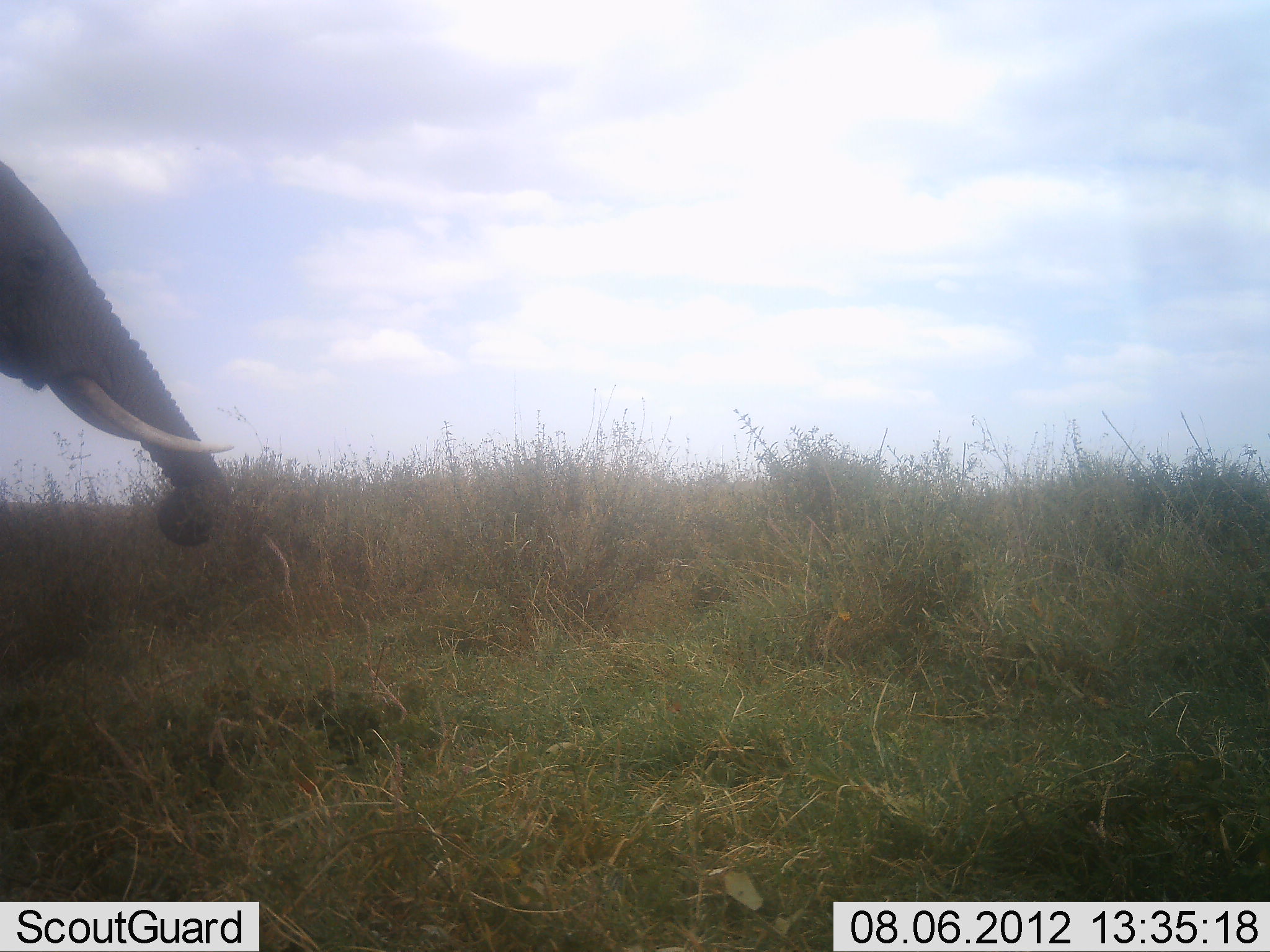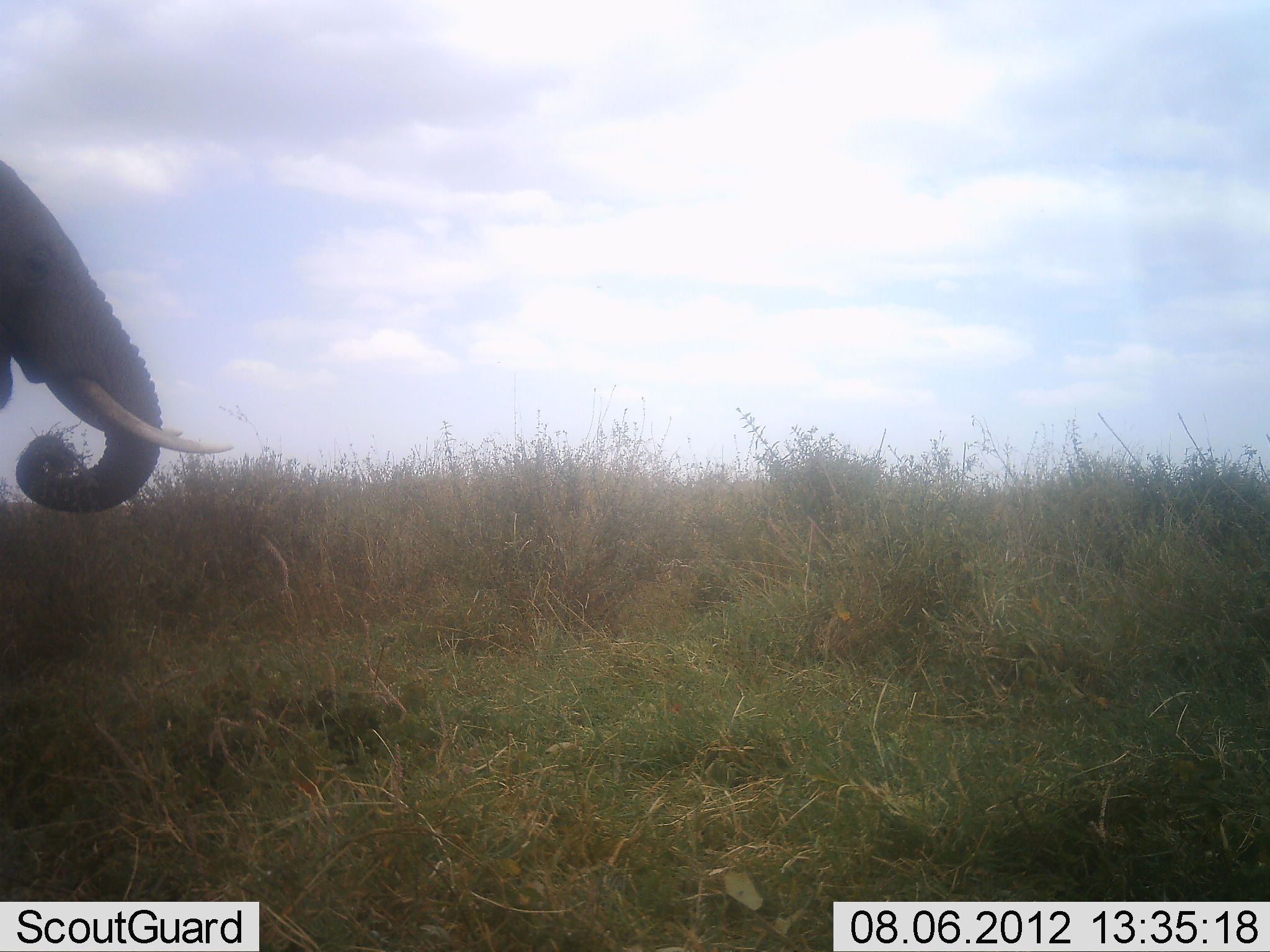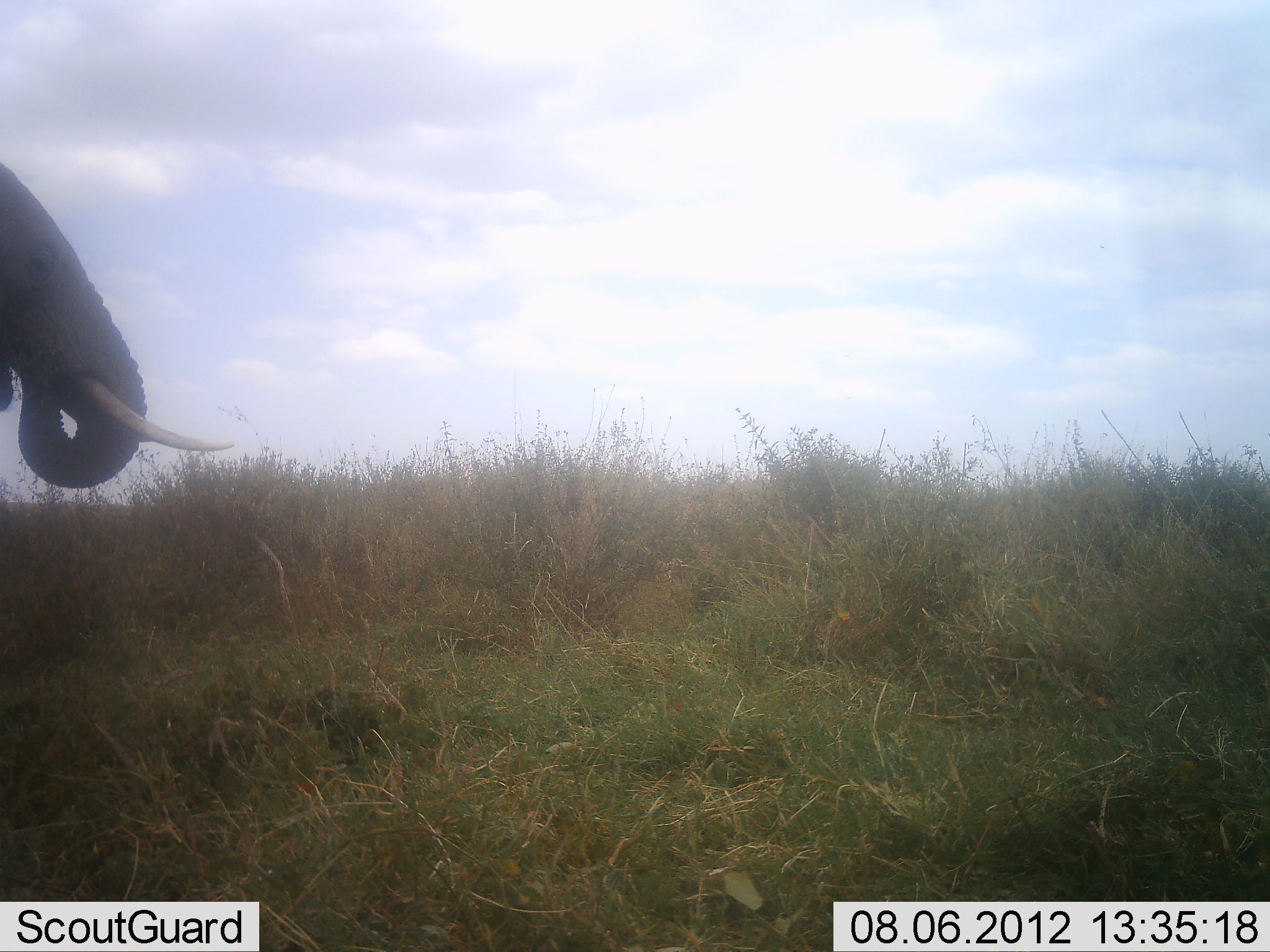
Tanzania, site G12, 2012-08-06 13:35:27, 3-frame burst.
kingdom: Animalia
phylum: Chordata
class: Mammalia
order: Proboscidea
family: Elephantidae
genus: Loxodonta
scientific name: Loxodonta africana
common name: african bush elephant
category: elephant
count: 1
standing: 30%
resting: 0%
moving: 10%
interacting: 0%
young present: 0%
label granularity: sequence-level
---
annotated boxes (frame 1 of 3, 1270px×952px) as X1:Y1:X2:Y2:
animal: 1:158:236:550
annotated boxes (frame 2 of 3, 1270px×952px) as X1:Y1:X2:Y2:
animal: 1:159:235:516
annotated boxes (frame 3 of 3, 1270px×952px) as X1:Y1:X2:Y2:
animal: 1:160:236:489